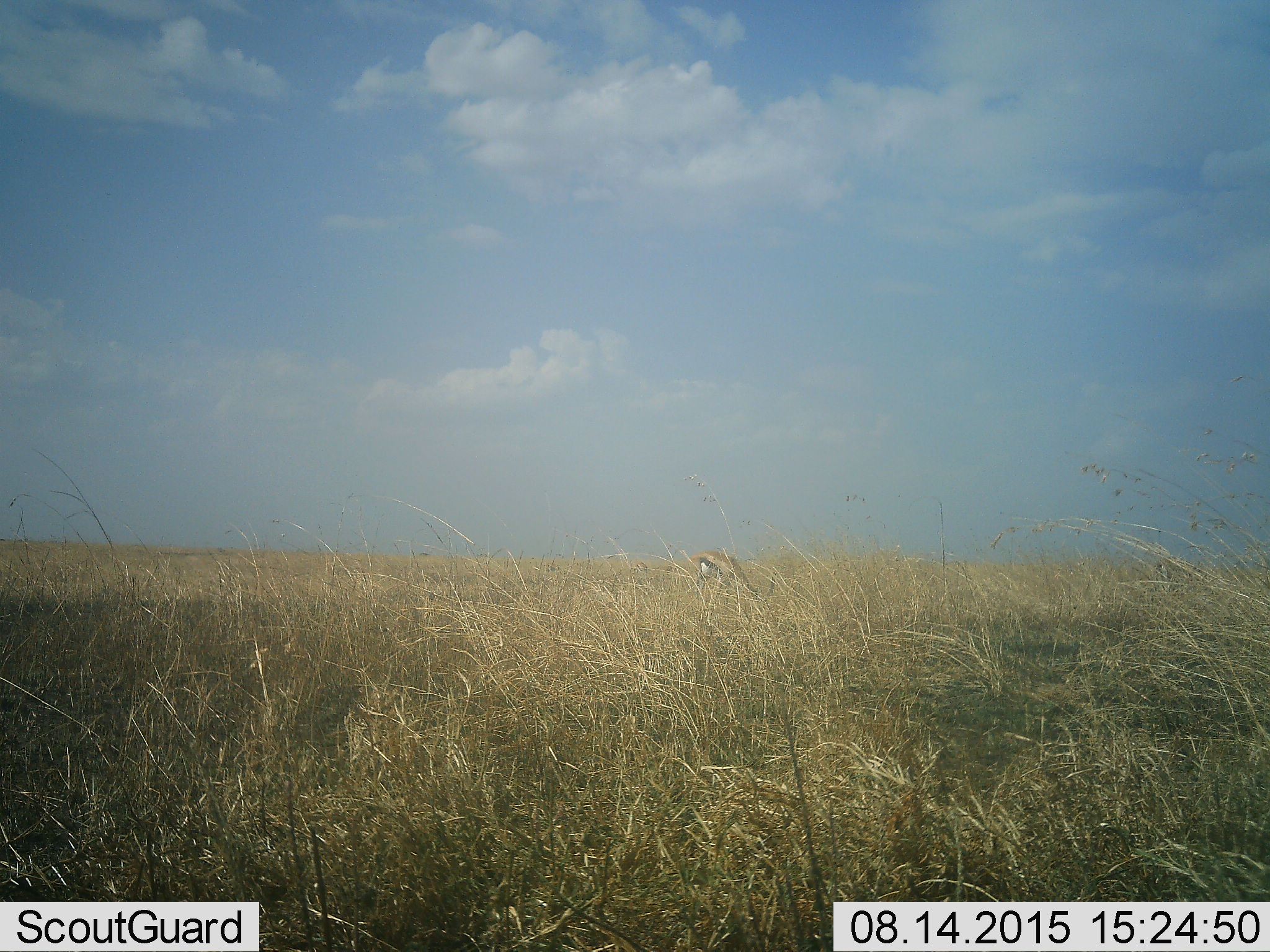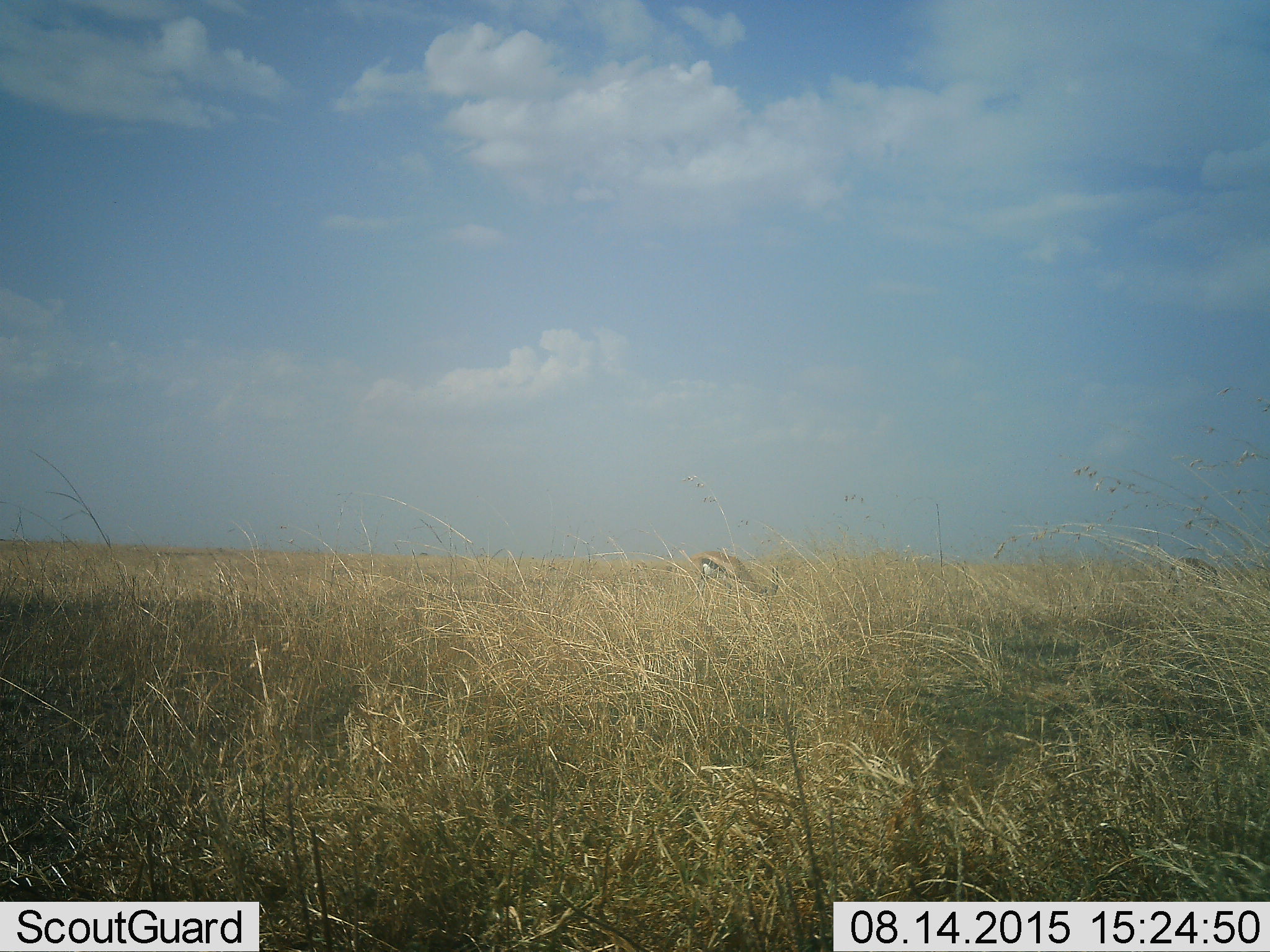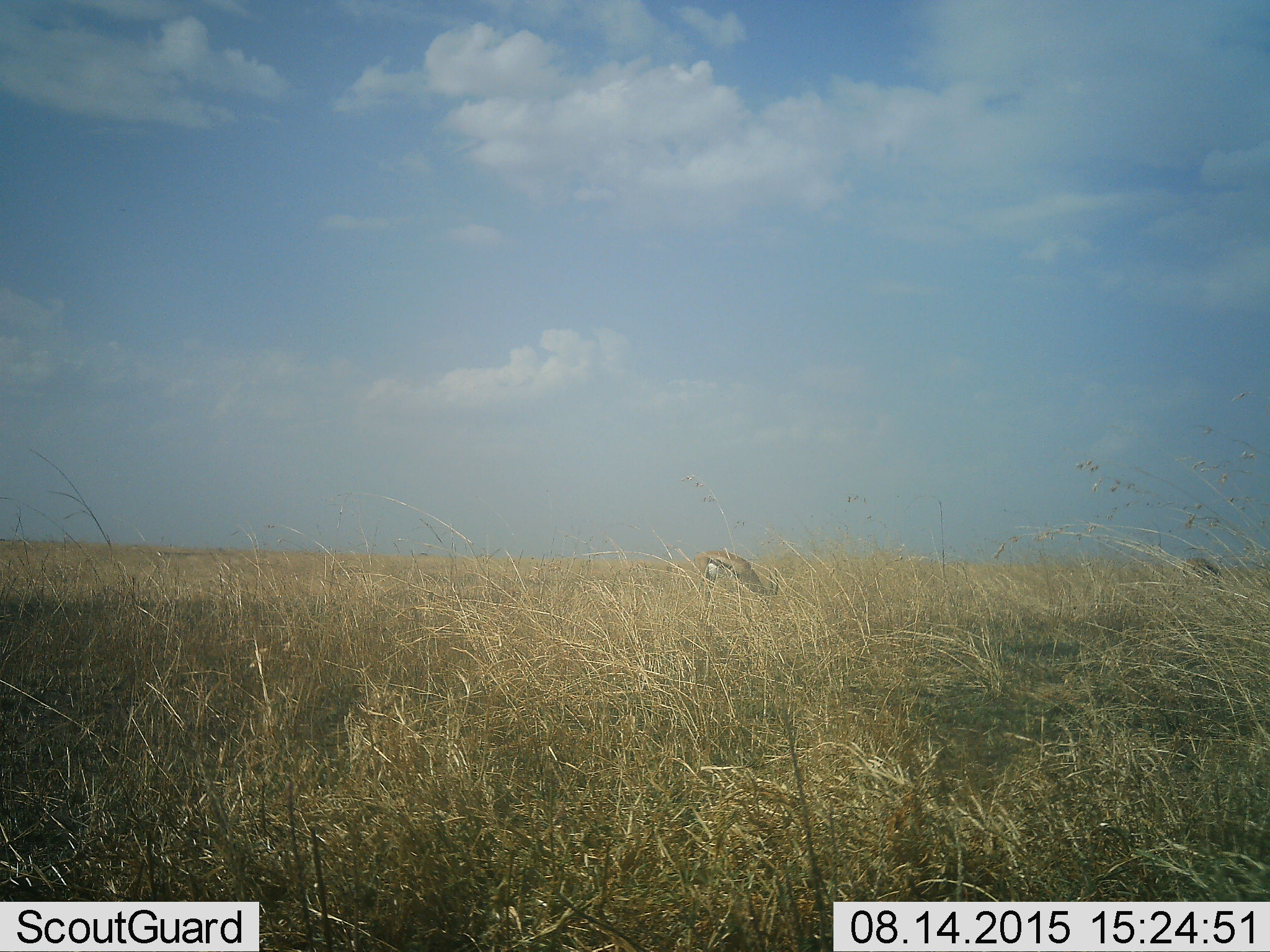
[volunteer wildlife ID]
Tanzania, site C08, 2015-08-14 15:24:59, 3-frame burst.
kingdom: Animalia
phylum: Chordata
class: Mammalia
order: Artiodactyla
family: Bovidae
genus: Eudorcas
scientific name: Eudorcas thomsonii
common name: thomson's gazelle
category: gazellethomsons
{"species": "gazellethomsons (thomson's gazelle) (Eudorcas thomsonii)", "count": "2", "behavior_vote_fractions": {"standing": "33%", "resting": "0%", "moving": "33%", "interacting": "8%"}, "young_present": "0%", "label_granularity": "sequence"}